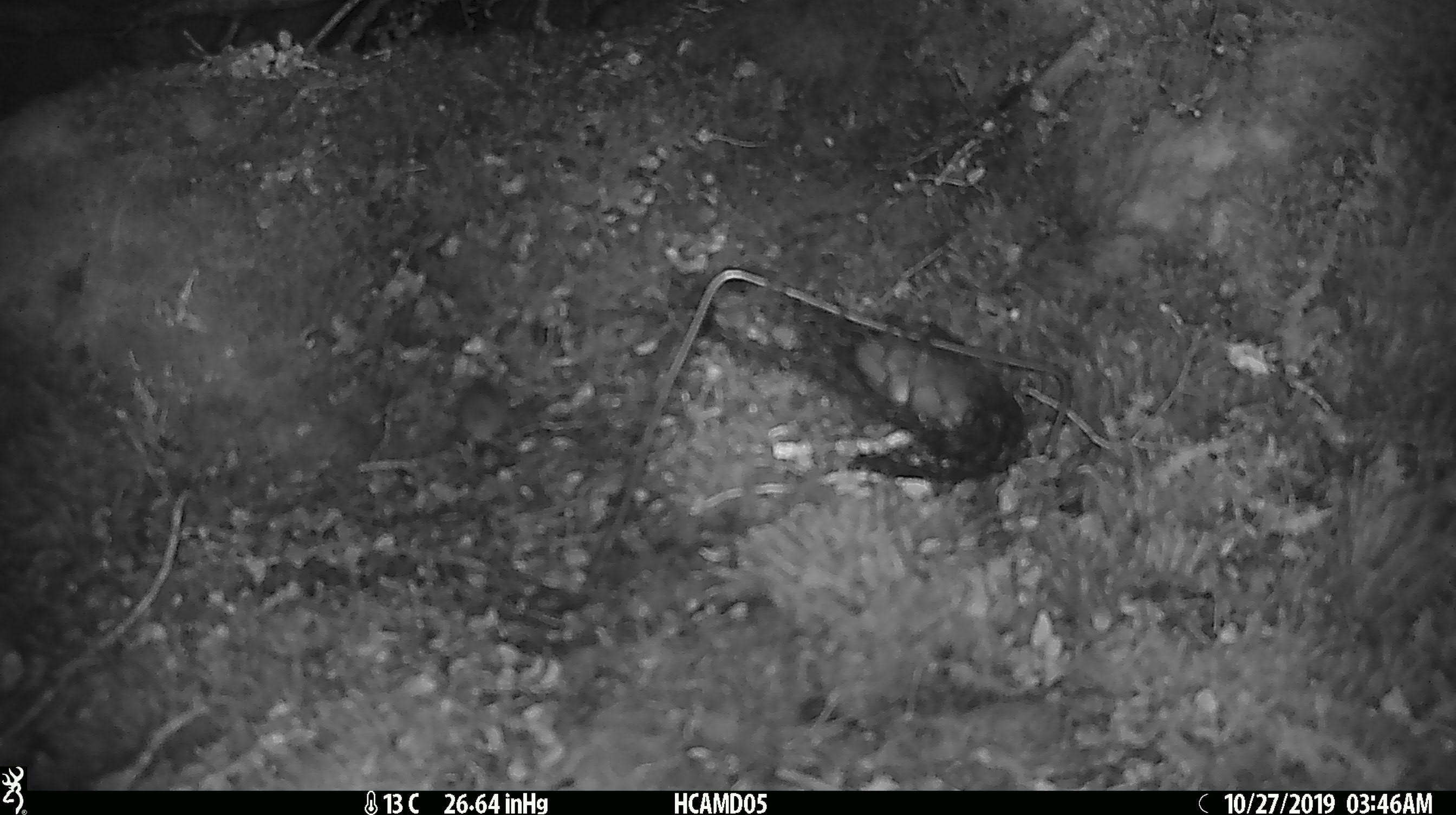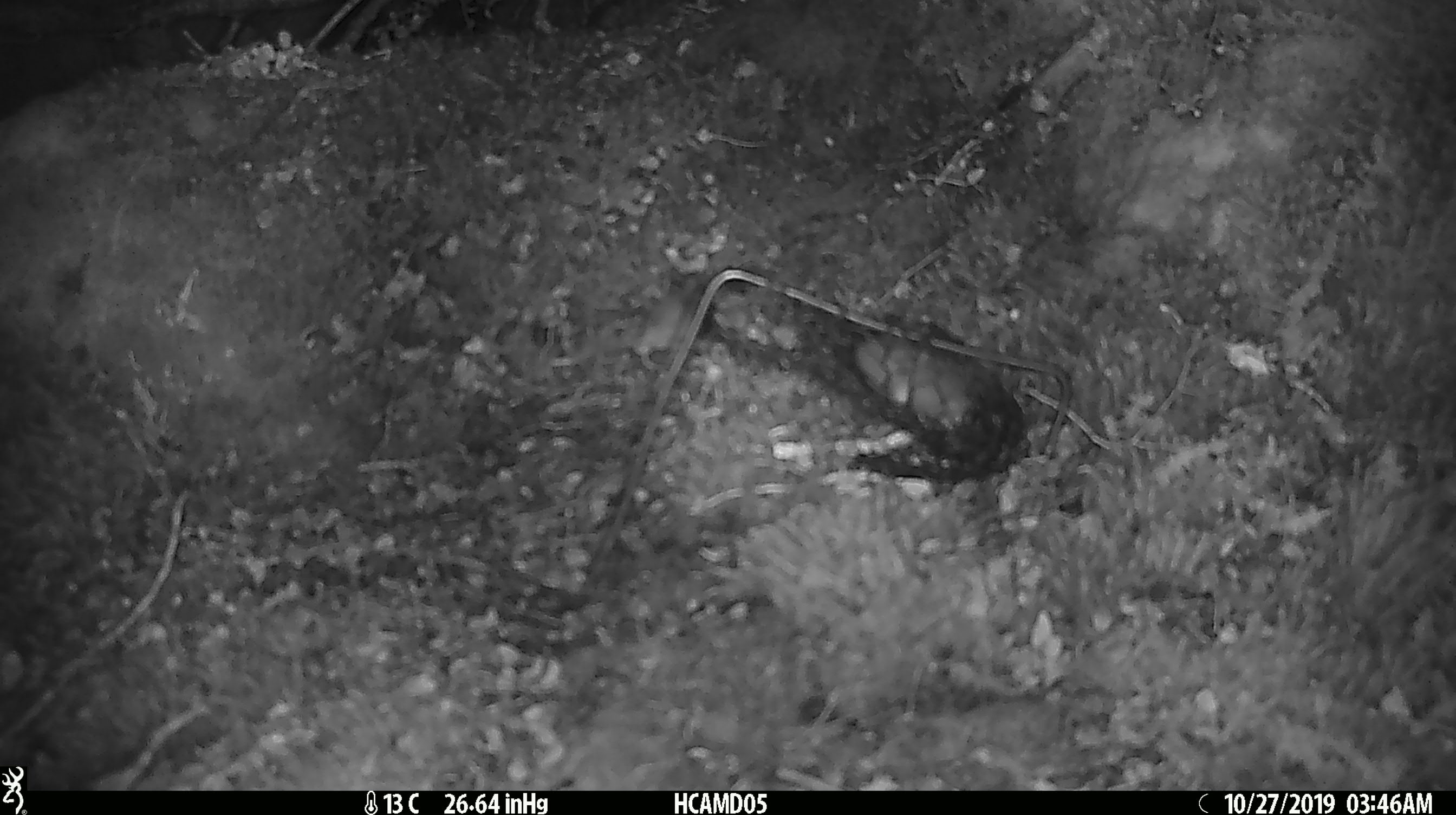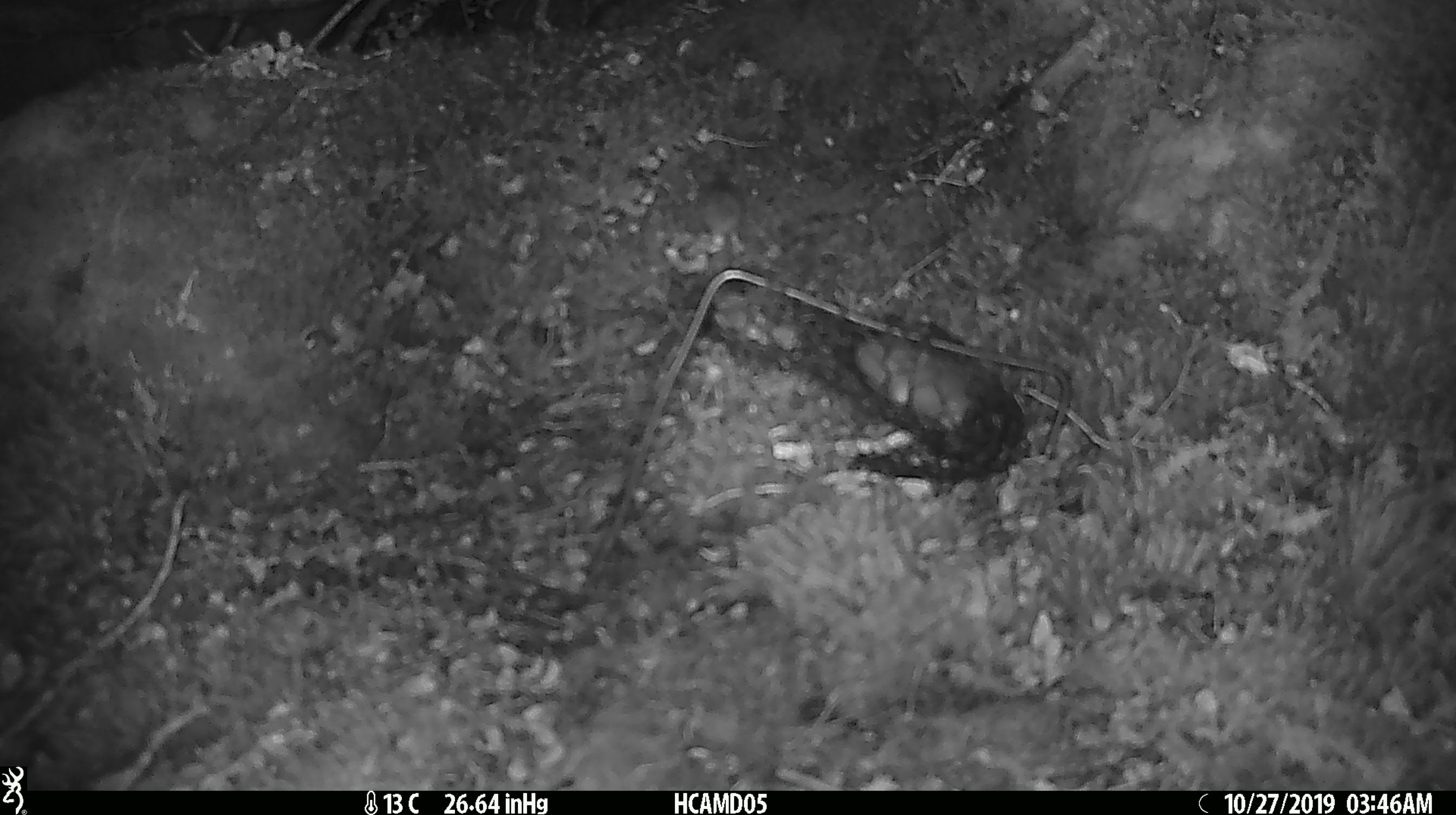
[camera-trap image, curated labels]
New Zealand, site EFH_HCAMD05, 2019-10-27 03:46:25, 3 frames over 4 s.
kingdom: Animalia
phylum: Chordata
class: Mammalia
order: Rodentia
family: Muridae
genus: Mus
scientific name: Mus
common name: mouse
Mouse (Mus).